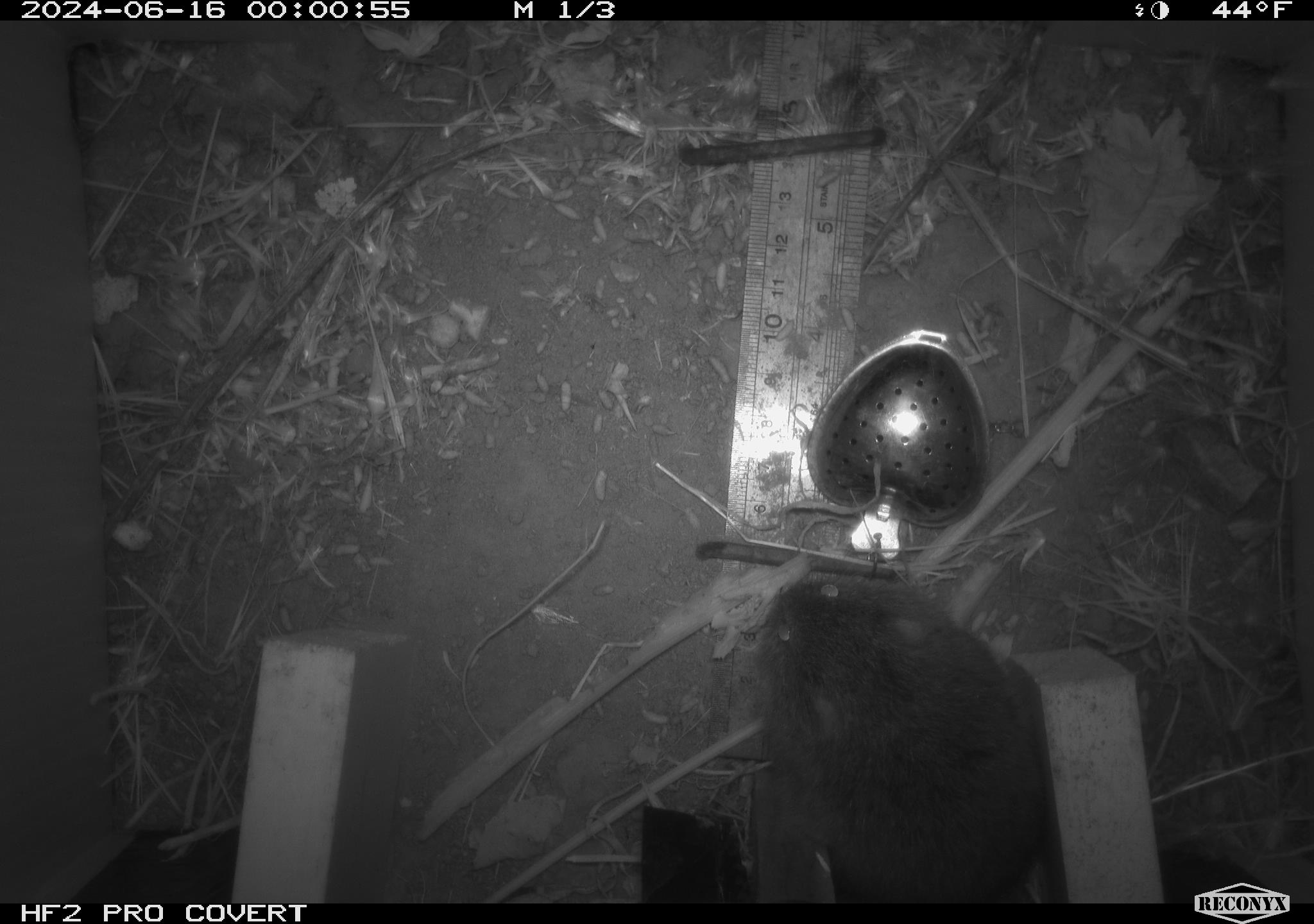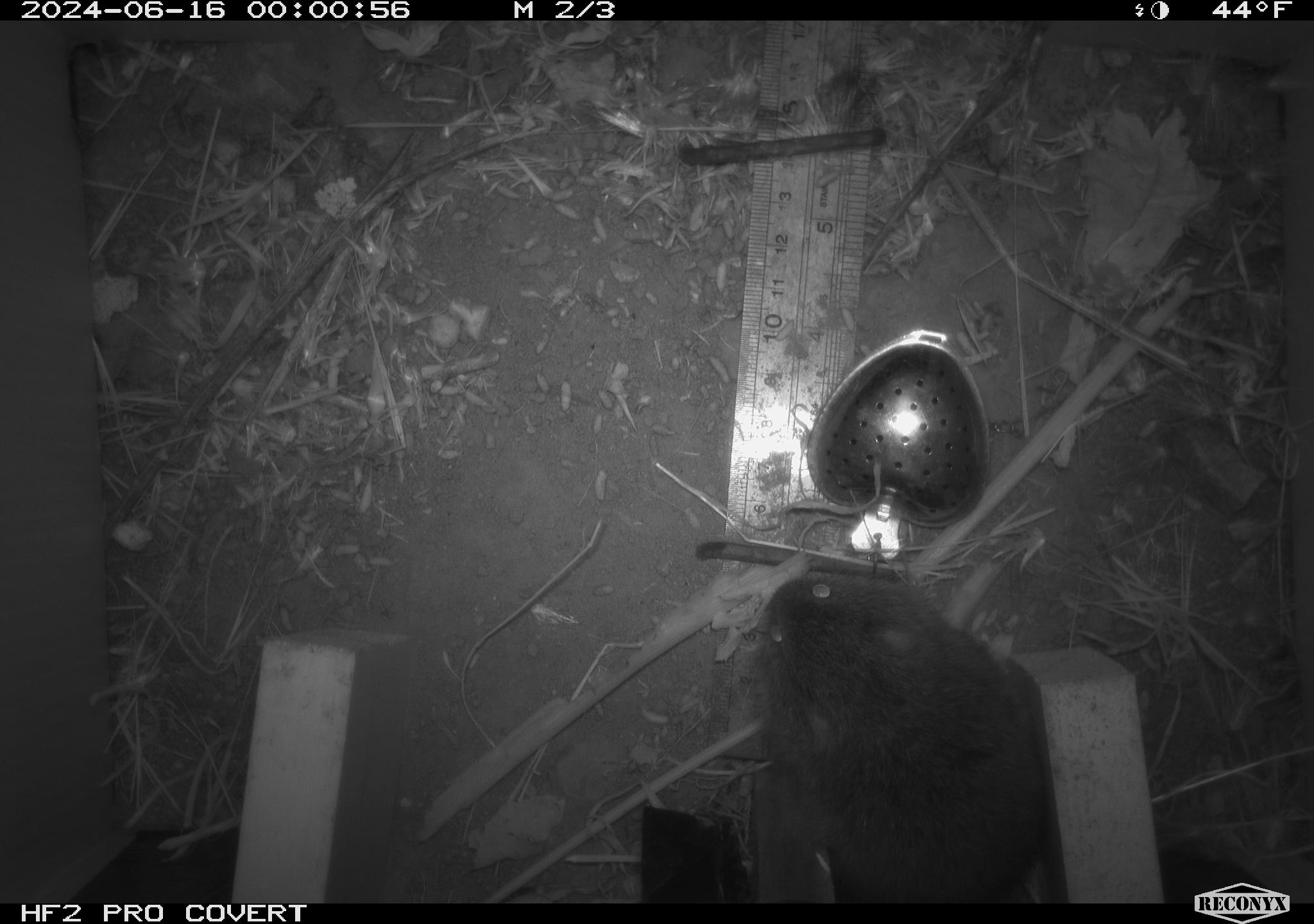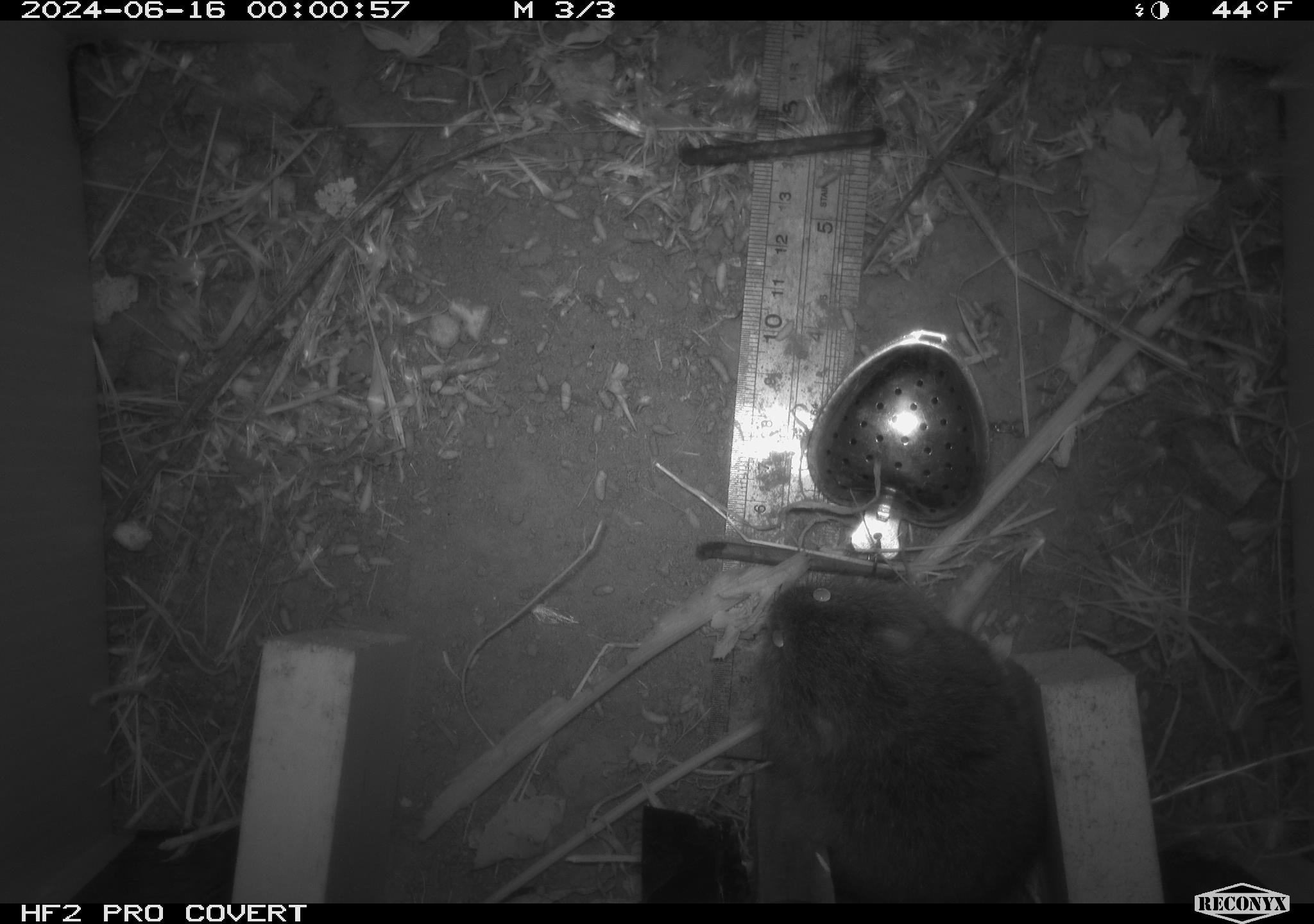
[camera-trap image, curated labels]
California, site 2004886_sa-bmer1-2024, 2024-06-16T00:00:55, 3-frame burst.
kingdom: Animalia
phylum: Chordata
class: Mammalia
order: Rodentia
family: Cricetidae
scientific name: Cricetidae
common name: hamsters, voles, lemmings, and allies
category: cricetidae family